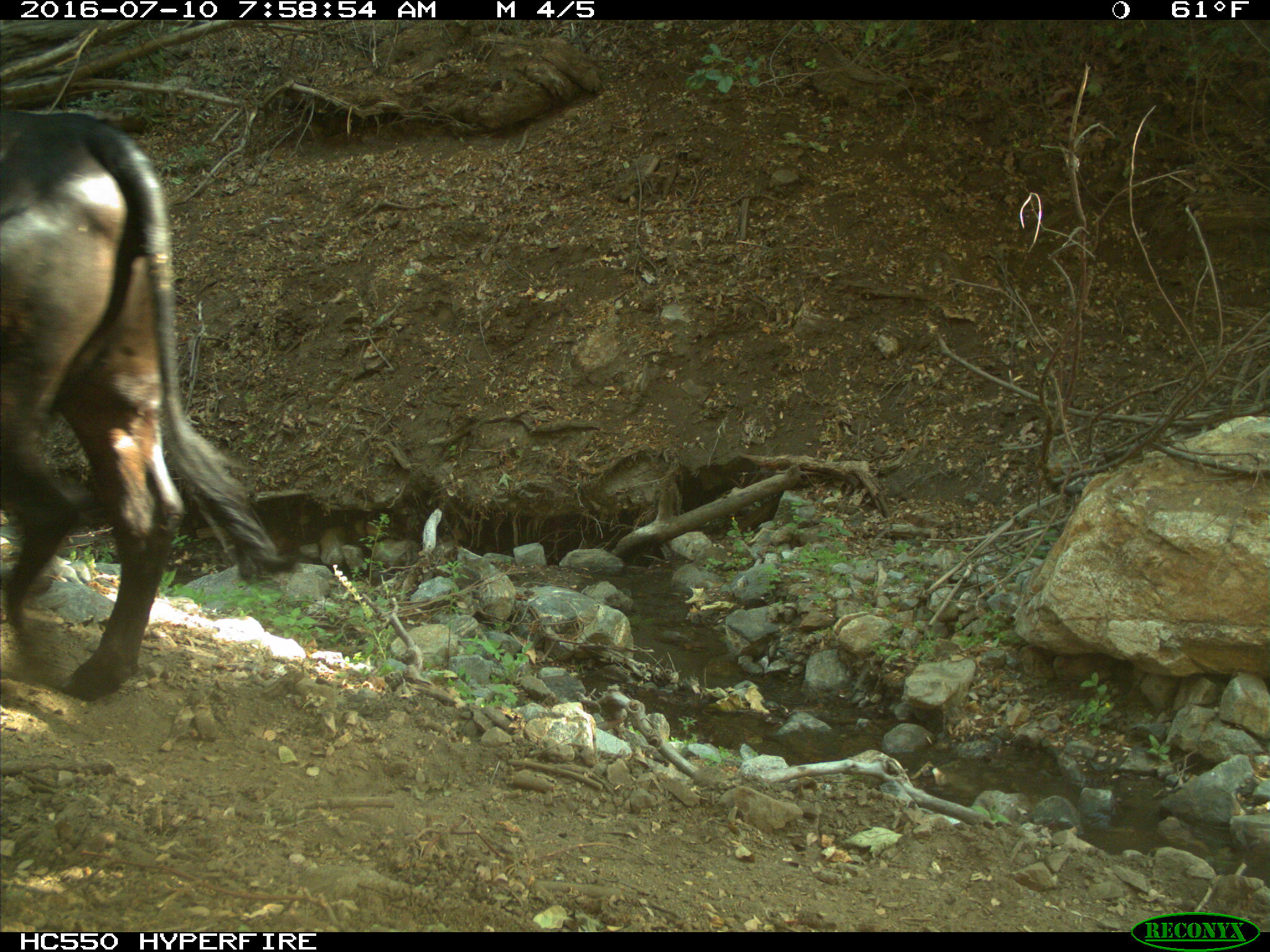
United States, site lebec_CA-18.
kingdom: Animalia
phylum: Chordata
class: Mammalia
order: Artiodactyla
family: Bovidae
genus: Bos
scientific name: Bos taurus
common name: domestic cow